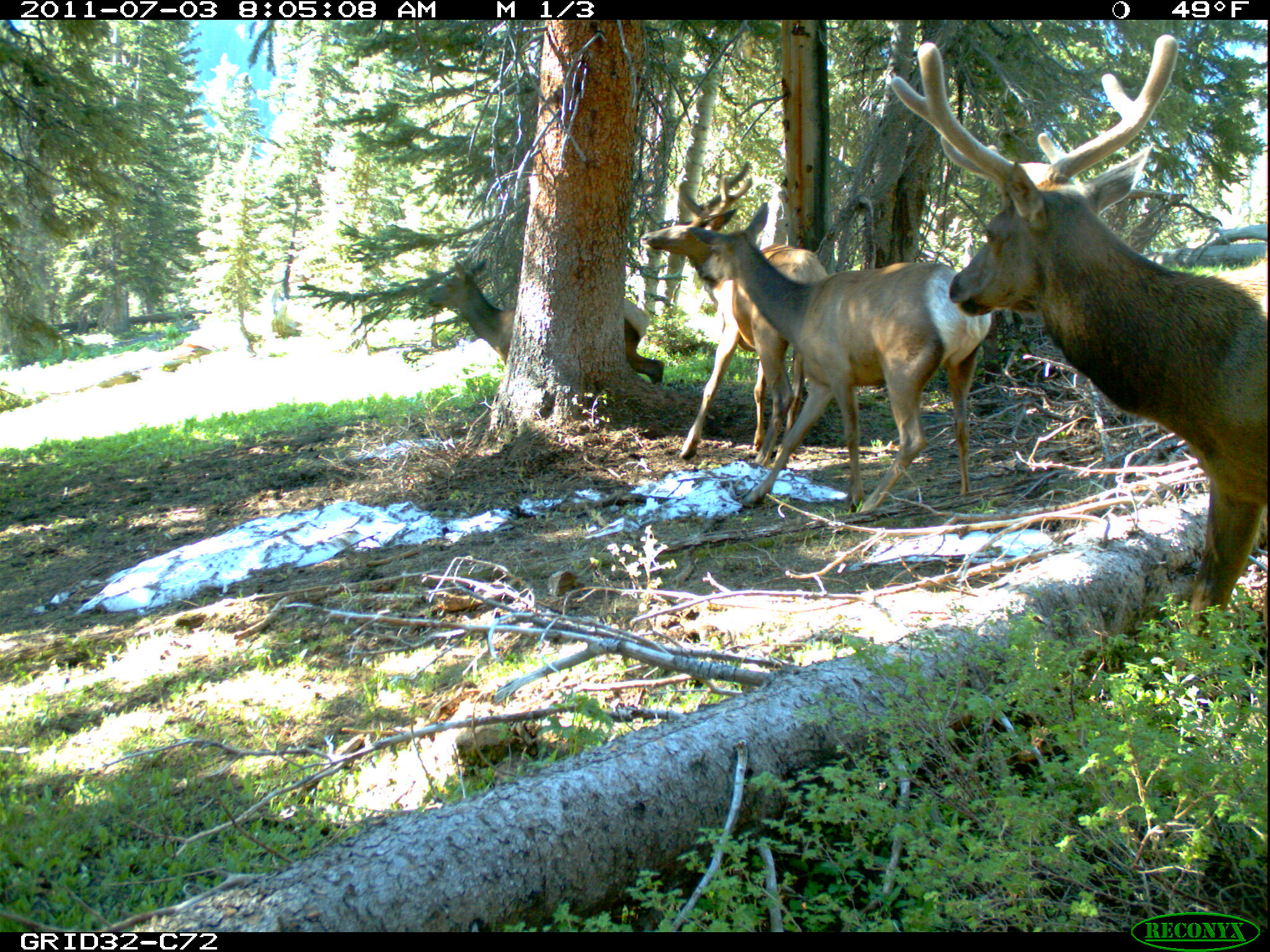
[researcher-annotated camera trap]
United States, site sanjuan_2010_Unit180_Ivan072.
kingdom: Animalia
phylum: Chordata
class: Mammalia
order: Artiodactyla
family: Cervidae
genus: Cervus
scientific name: Cervus elaphus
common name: red deer